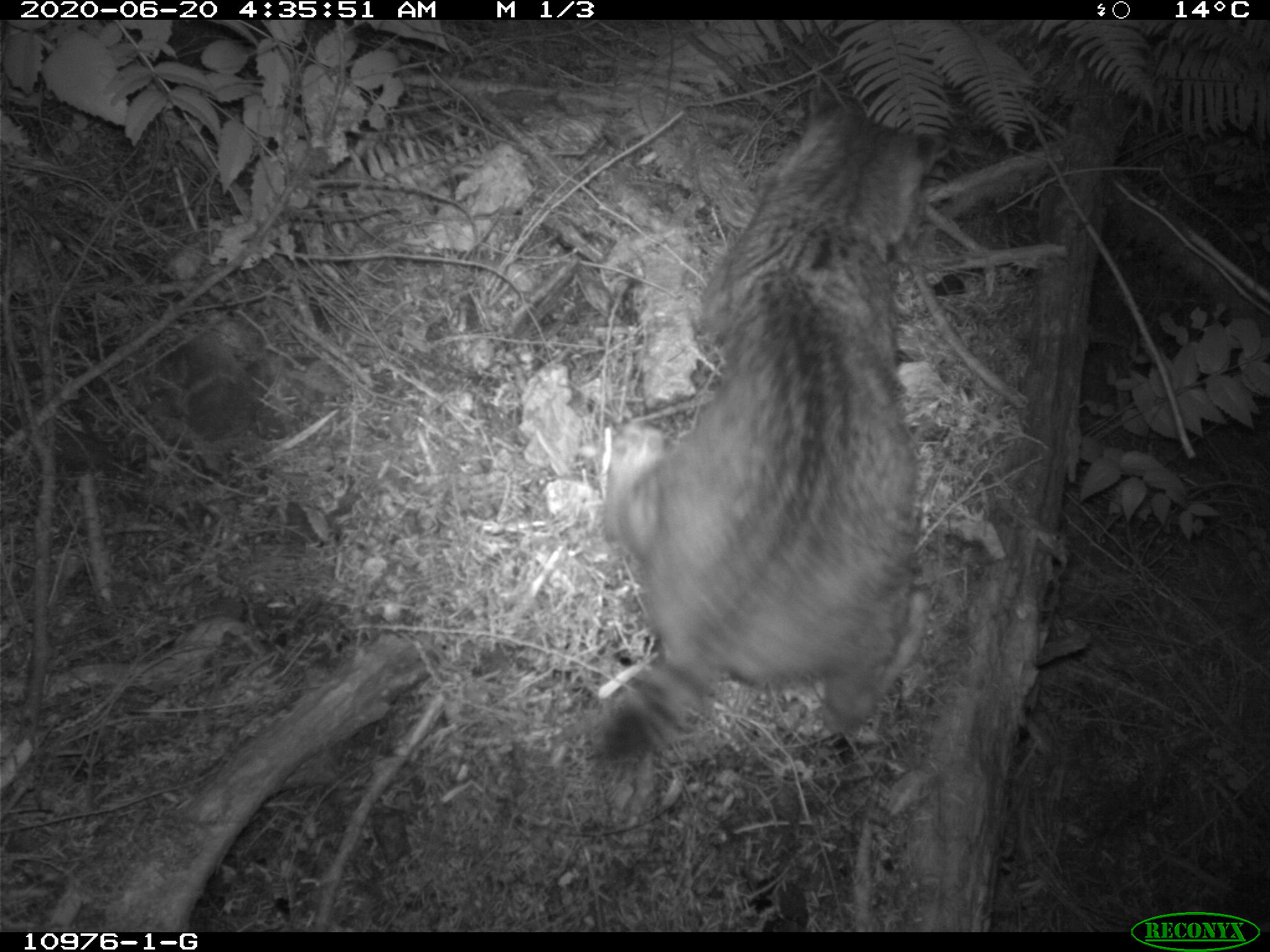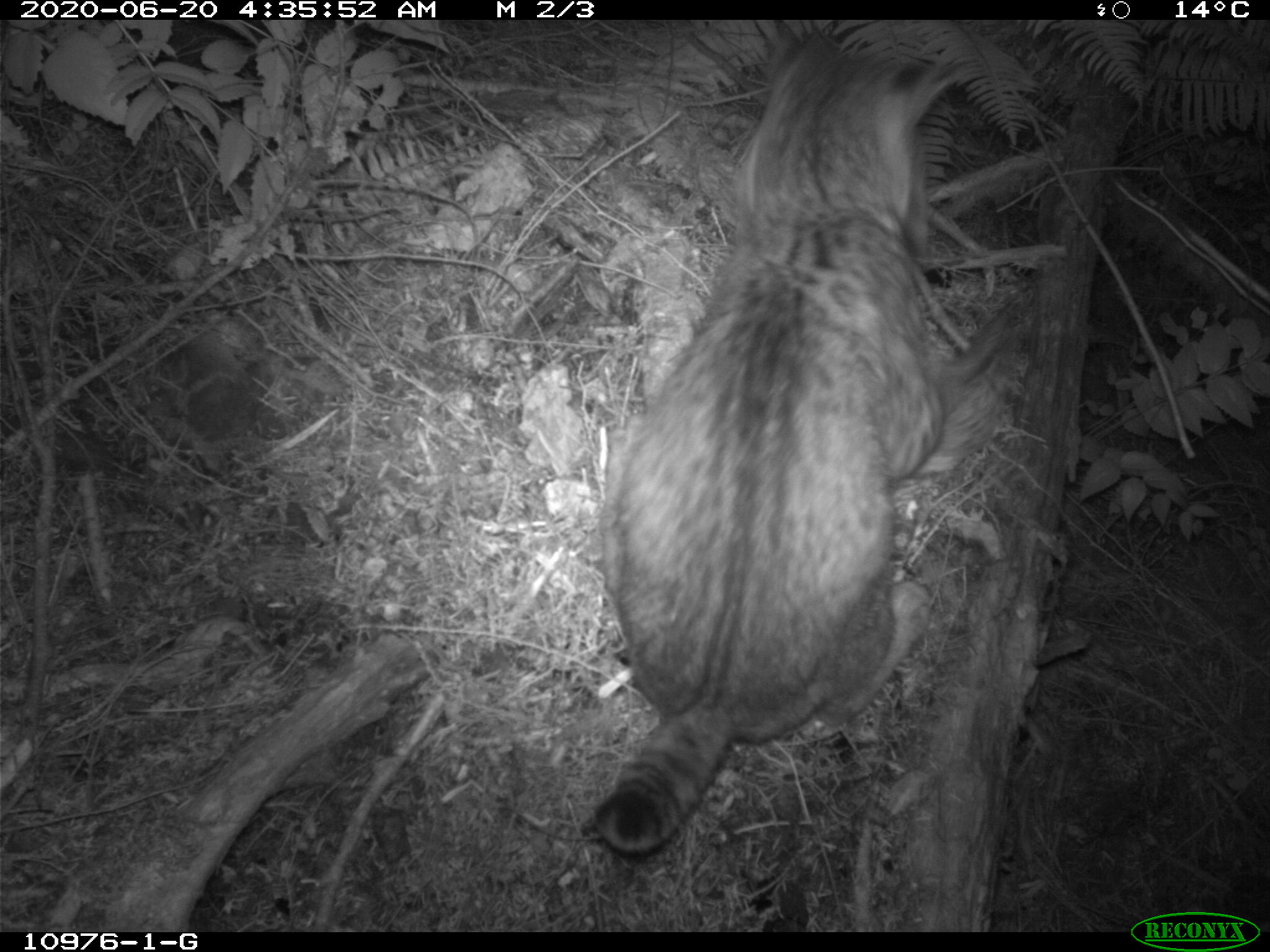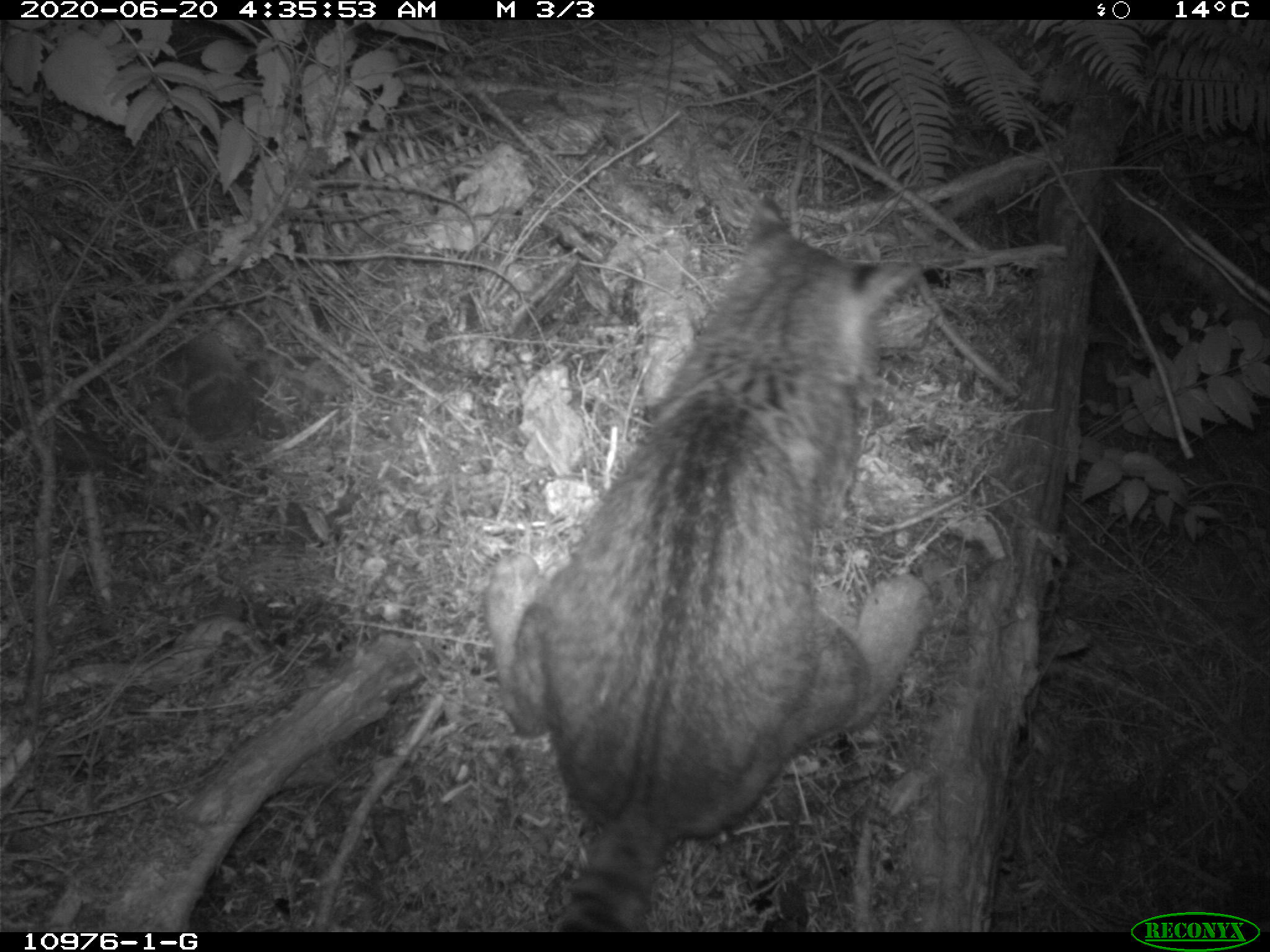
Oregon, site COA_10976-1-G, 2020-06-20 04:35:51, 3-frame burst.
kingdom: Animalia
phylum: Chordata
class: Mammalia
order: Carnivora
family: Felidae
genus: Lynx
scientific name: Lynx rufus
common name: bobcat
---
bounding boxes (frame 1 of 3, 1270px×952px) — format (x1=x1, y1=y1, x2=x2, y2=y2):
bobcat: (x1=571, y1=60, x2=980, y2=778)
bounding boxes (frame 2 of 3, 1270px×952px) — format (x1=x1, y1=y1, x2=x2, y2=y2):
bobcat: (x1=566, y1=18, x2=981, y2=866)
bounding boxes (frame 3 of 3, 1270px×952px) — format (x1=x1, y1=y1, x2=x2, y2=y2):
bobcat: (x1=485, y1=185, x2=950, y2=929)